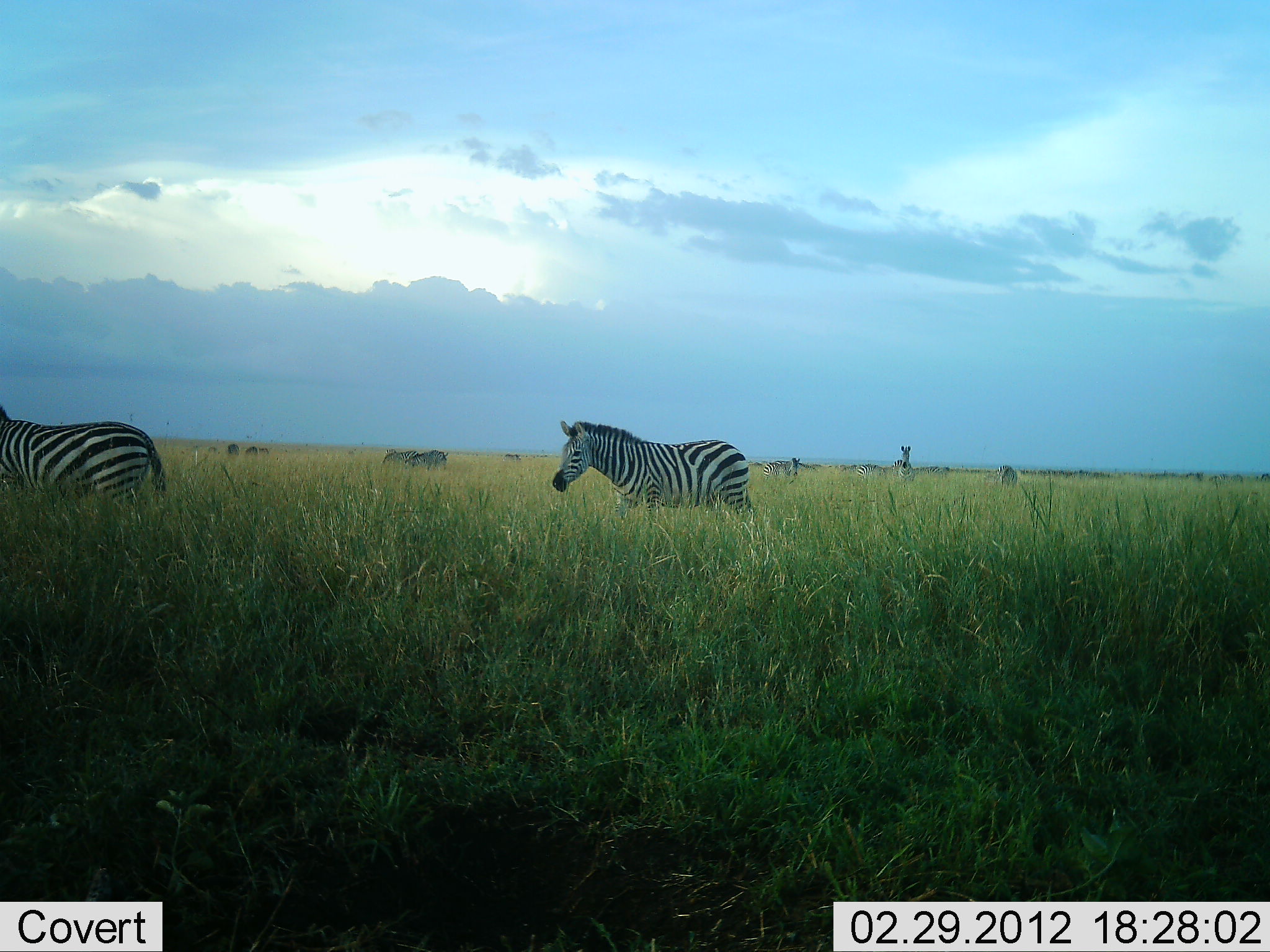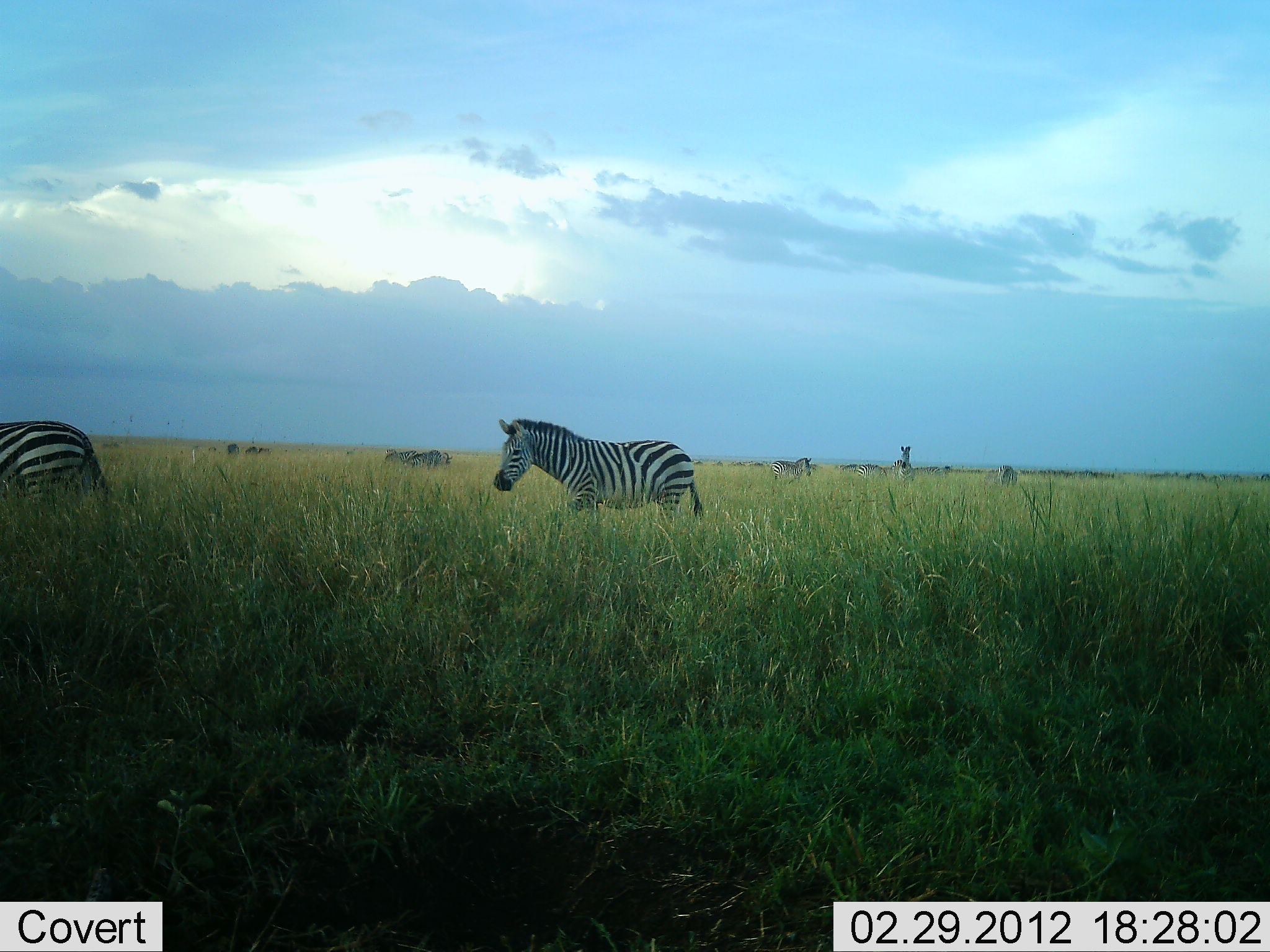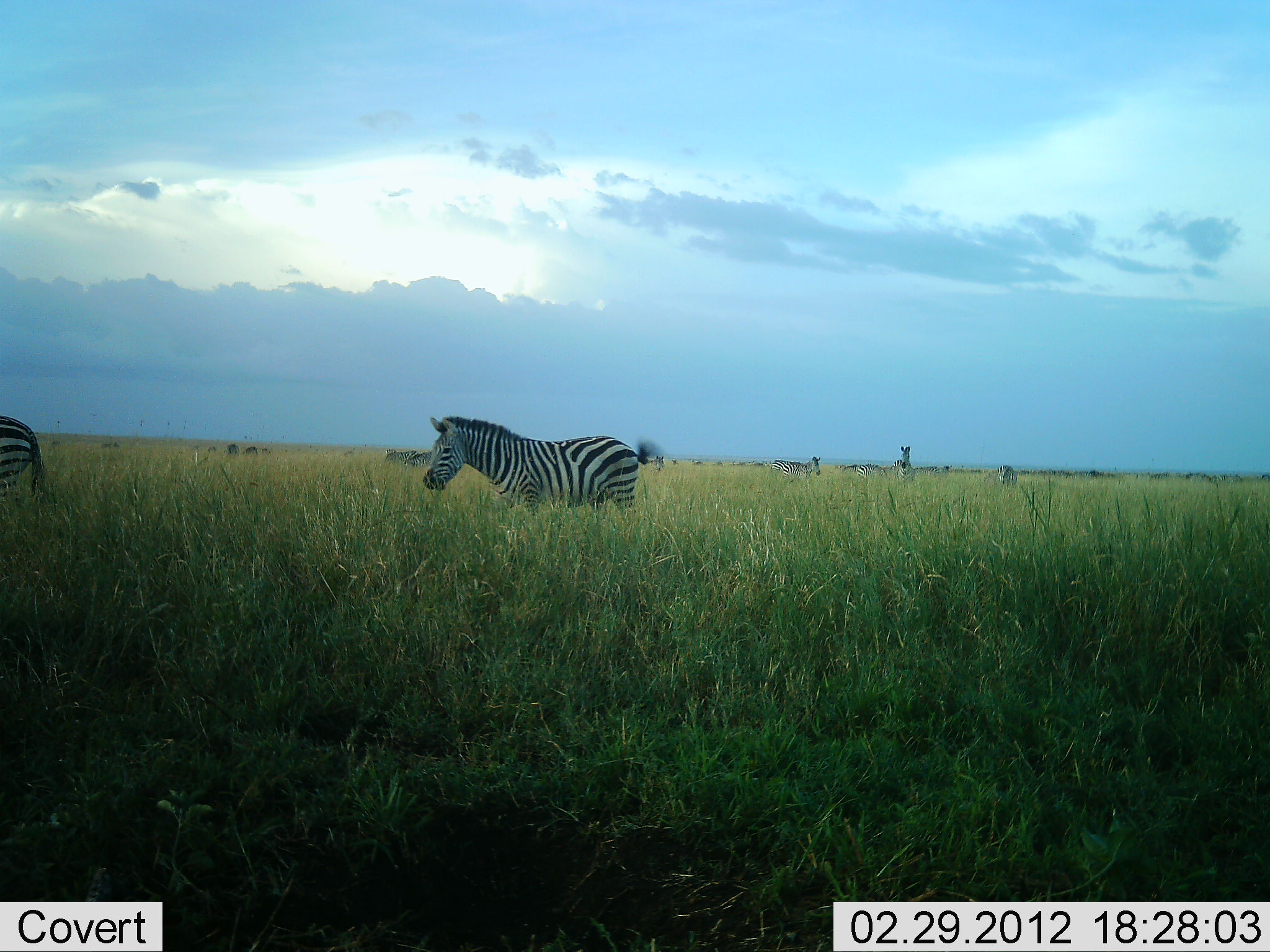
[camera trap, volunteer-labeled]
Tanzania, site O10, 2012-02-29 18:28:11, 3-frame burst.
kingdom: Animalia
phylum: Chordata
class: Mammalia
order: Perissodactyla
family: Equidae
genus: Equus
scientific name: Equus quagga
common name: plains zebra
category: zebra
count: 7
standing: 46%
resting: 11%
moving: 89%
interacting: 0%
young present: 0%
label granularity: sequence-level